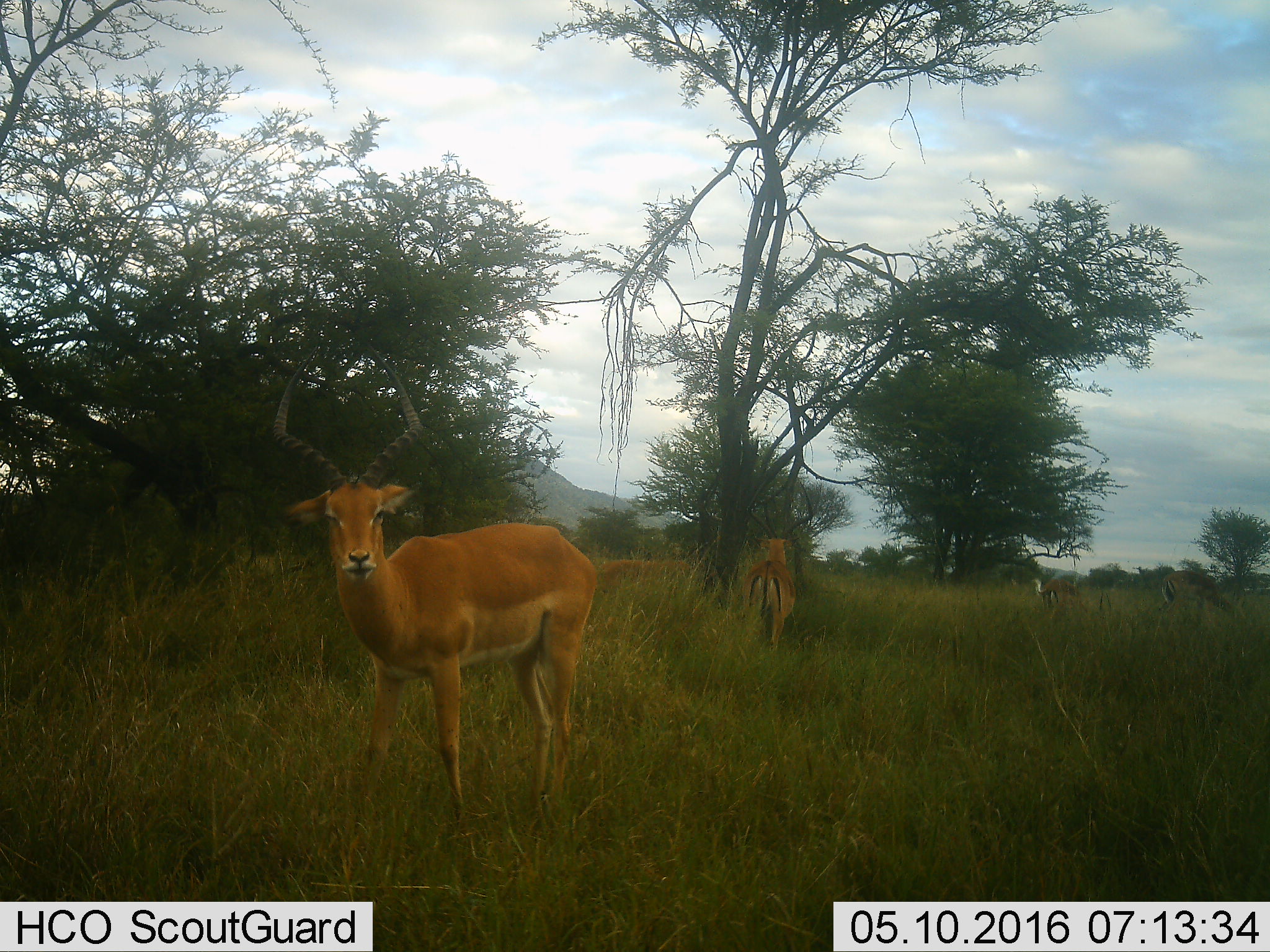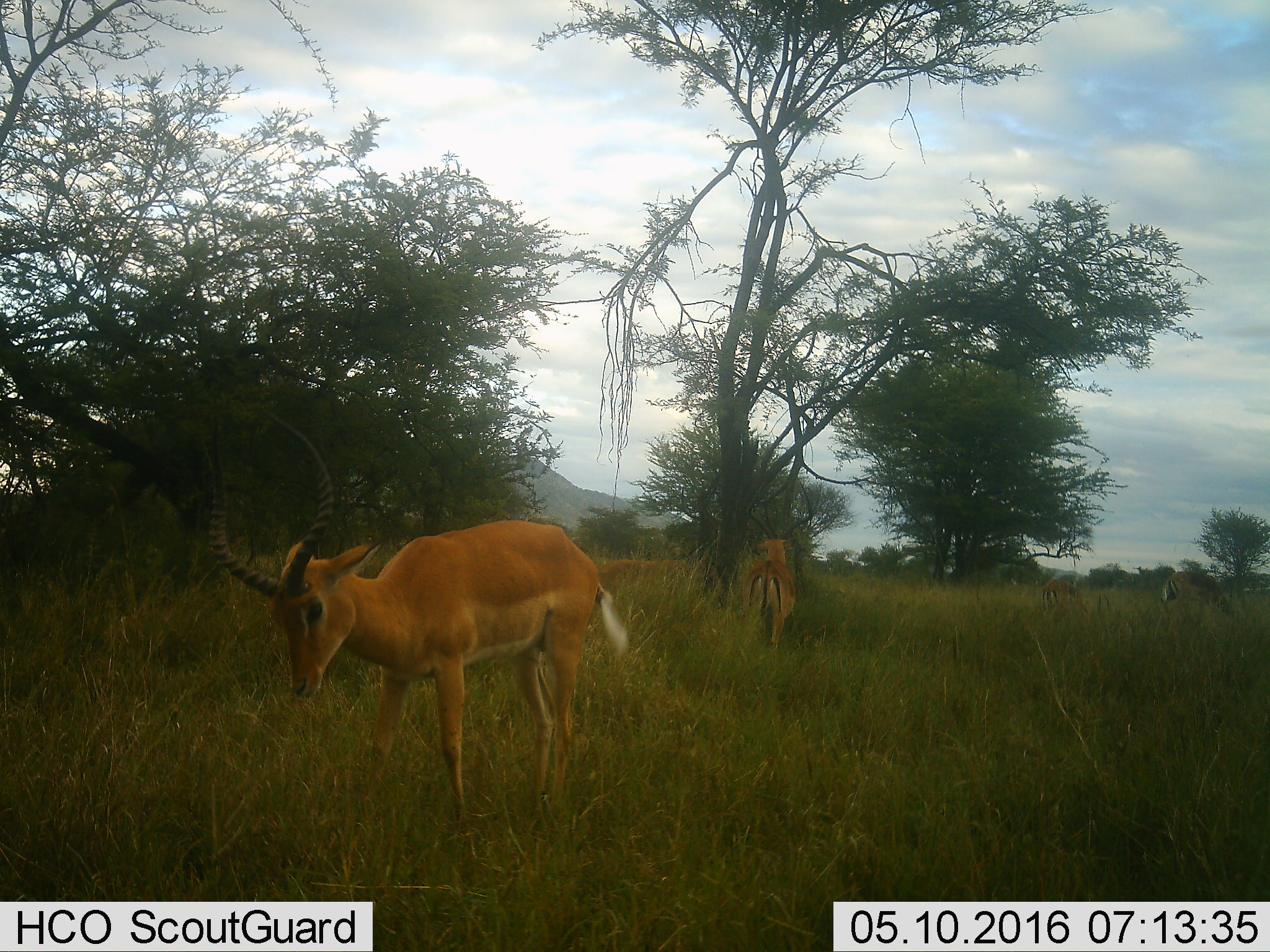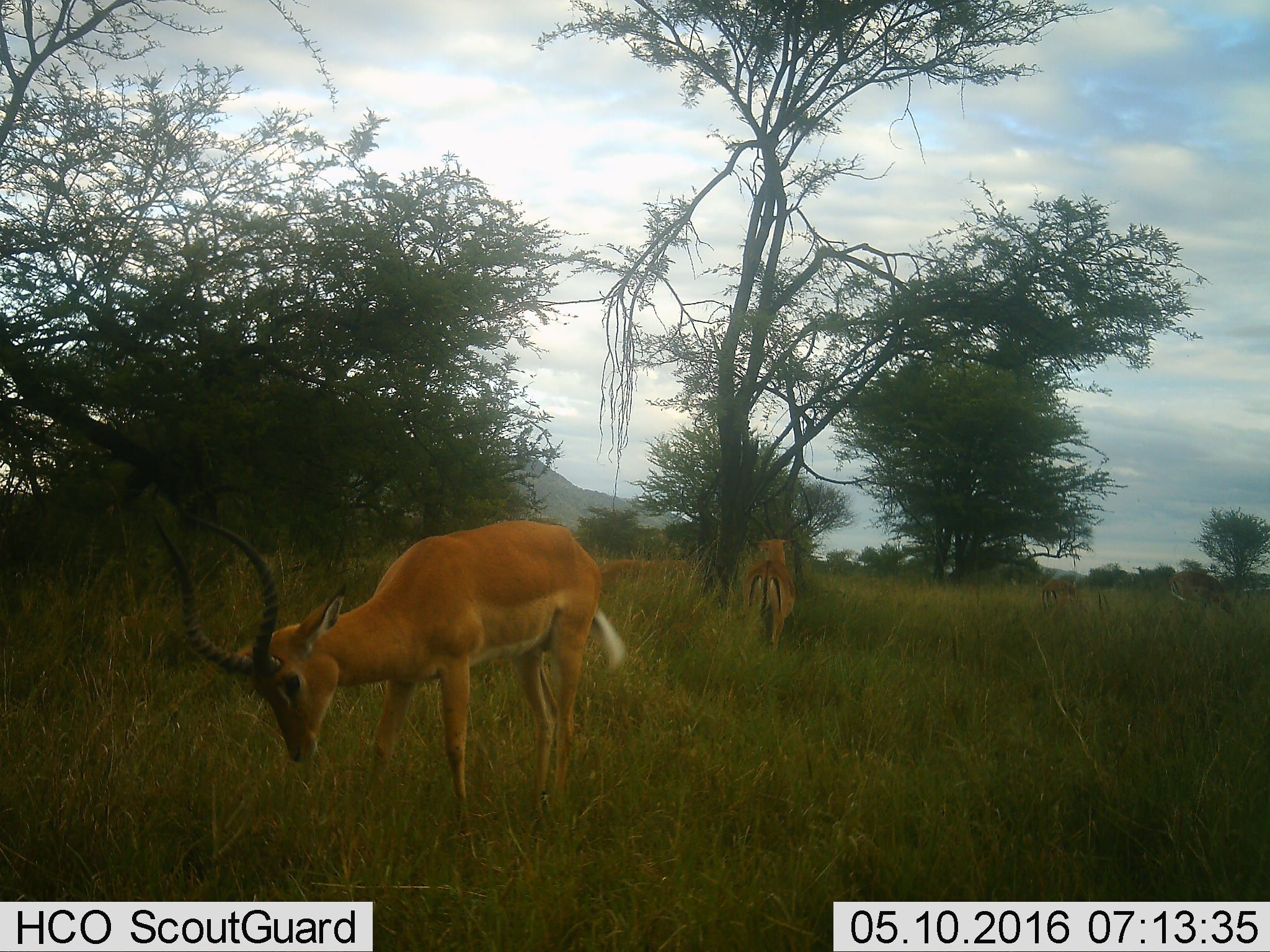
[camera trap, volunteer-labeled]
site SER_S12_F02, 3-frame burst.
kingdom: Animalia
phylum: Chordata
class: Mammalia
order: Artiodactyla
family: Bovidae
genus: Aepyceros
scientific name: Aepyceros melampus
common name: impala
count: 4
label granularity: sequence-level